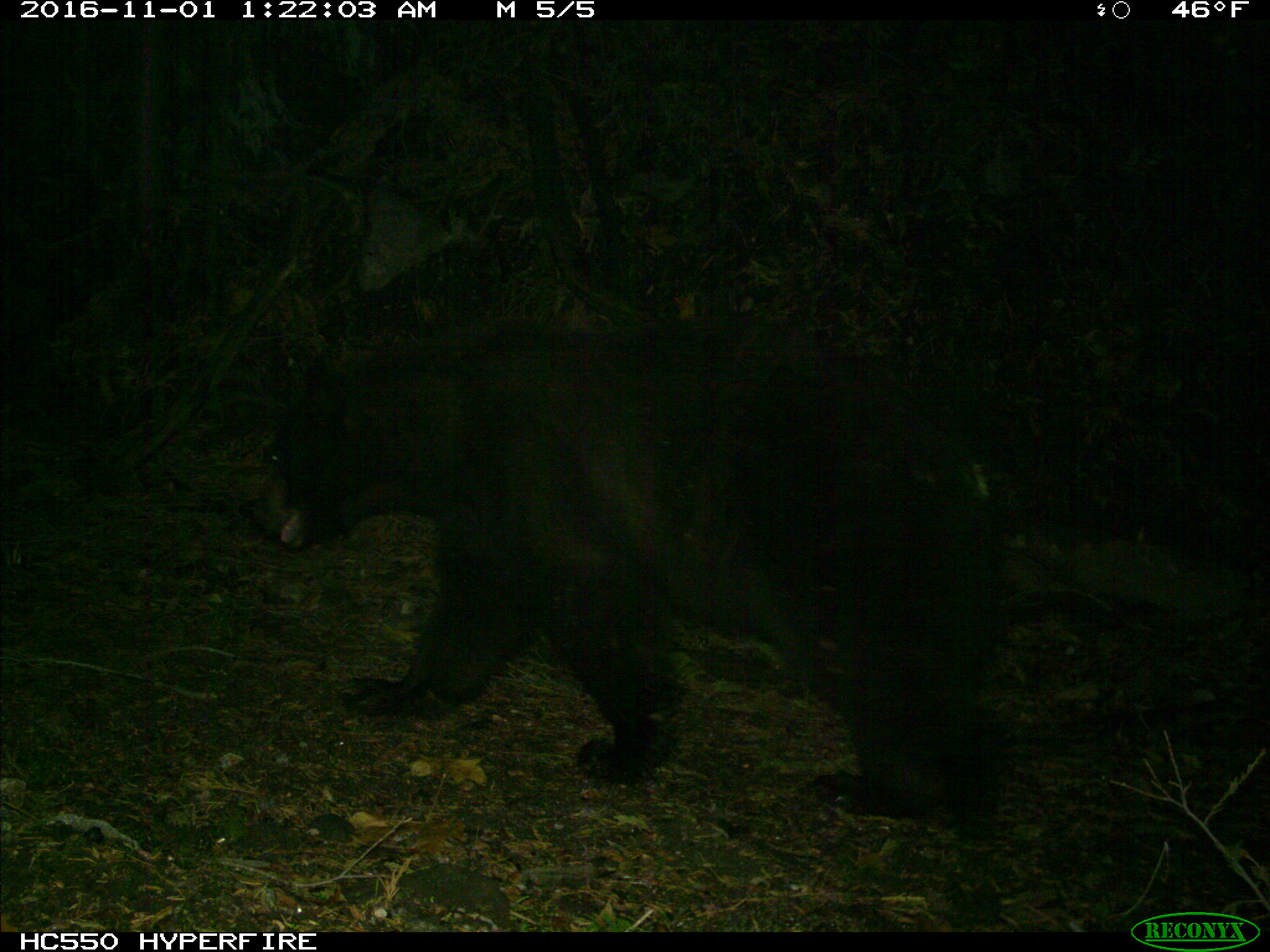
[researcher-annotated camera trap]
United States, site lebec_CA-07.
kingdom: Animalia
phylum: Chordata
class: Mammalia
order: Carnivora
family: Ursidae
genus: Ursus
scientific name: Ursus americanus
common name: american black bear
Ursus americanus (american black bear).